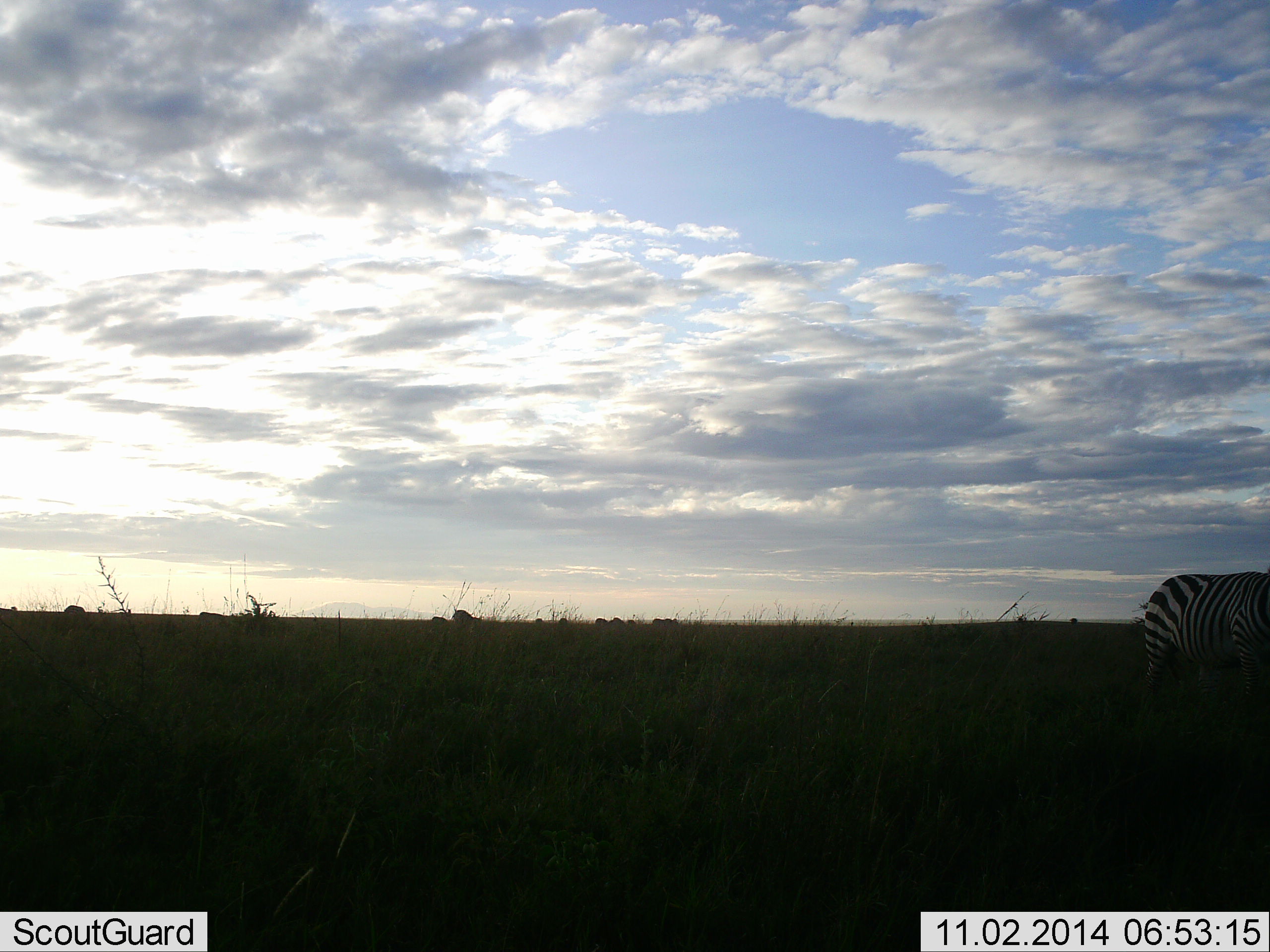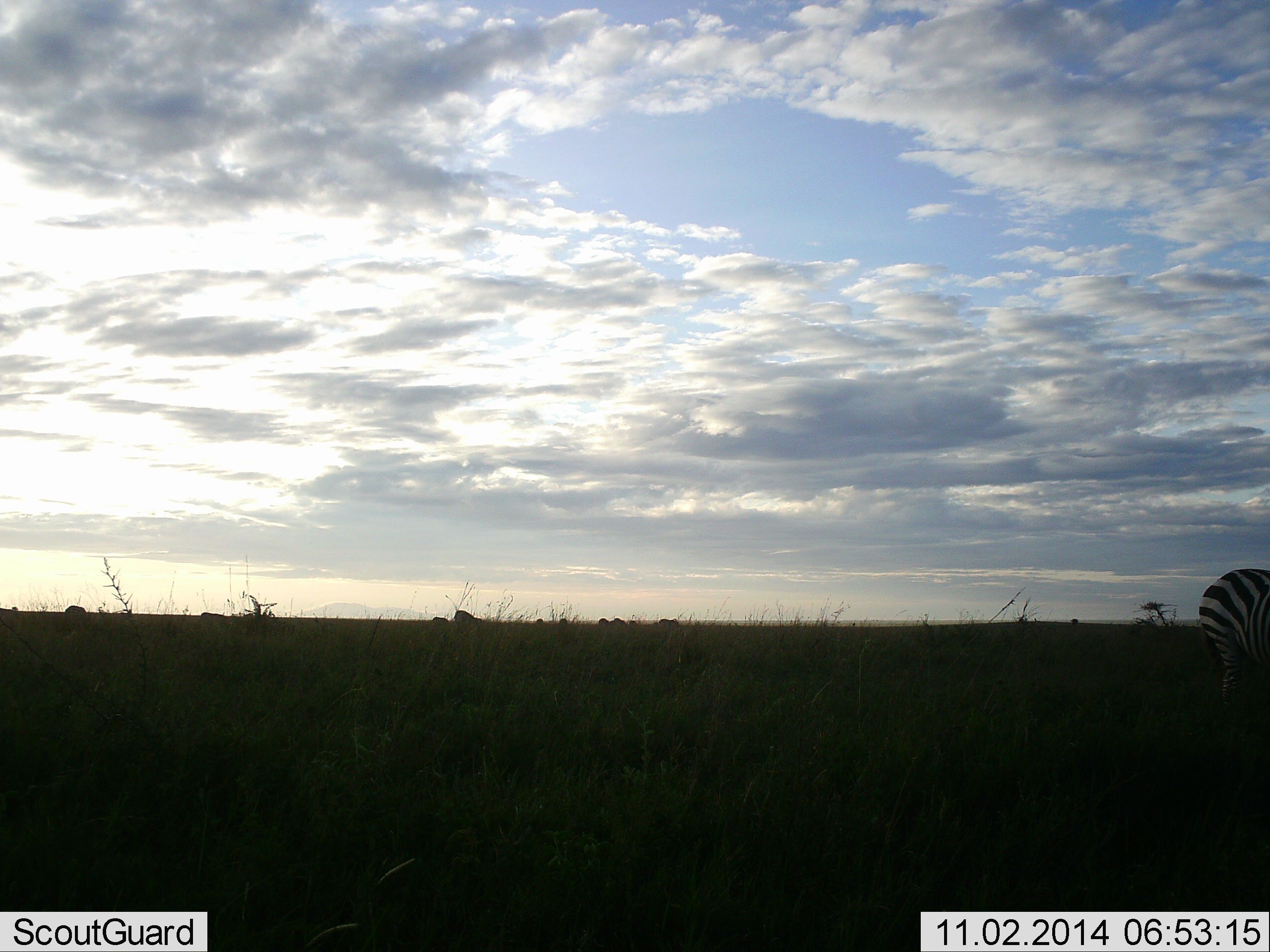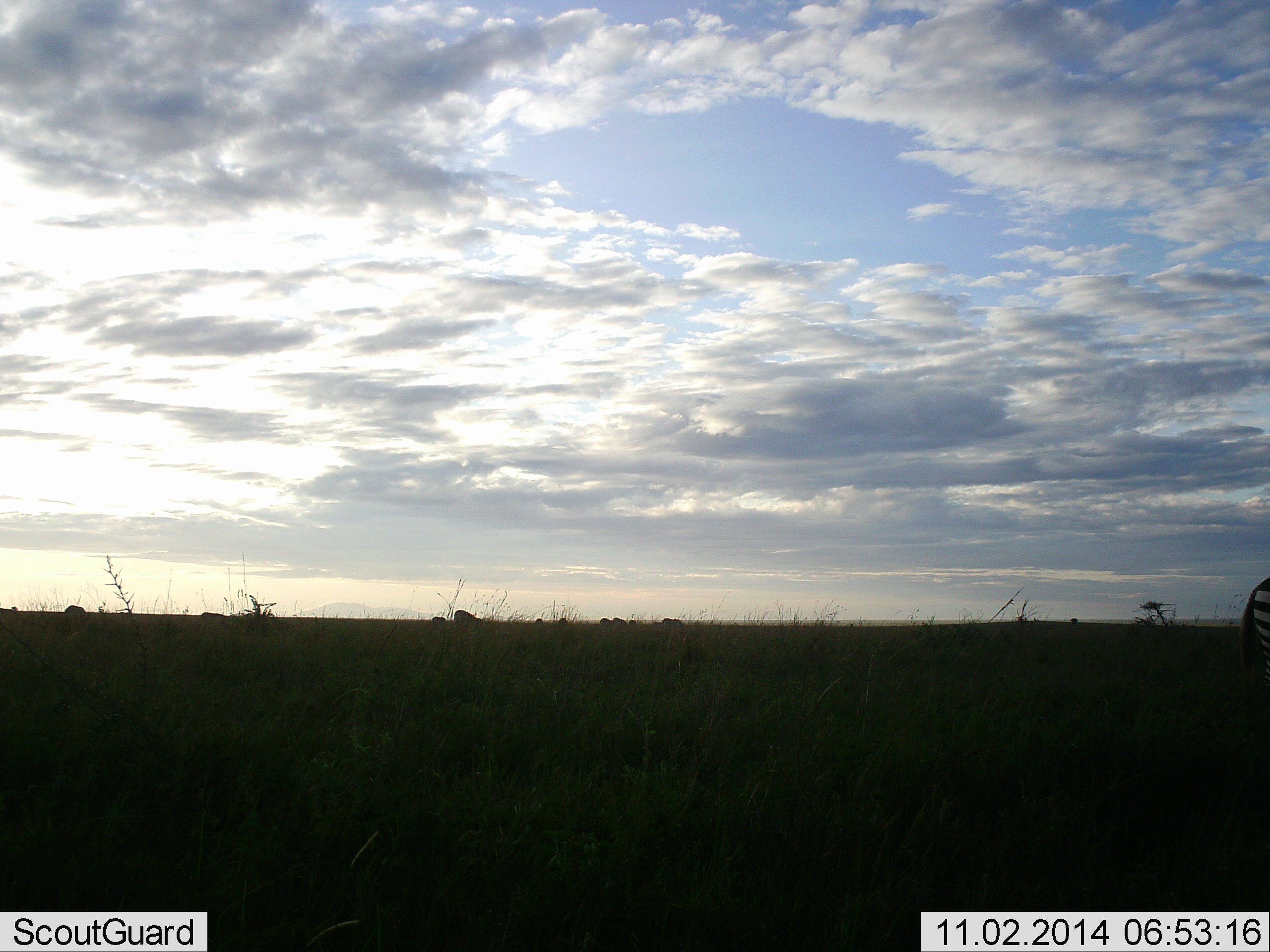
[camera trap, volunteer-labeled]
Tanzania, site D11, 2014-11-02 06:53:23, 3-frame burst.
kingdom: Animalia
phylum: Chordata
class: Mammalia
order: Perissodactyla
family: Equidae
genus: Equus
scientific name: Equus quagga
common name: plains zebra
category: zebra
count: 1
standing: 25%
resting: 0%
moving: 50%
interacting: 8%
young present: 0%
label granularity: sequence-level